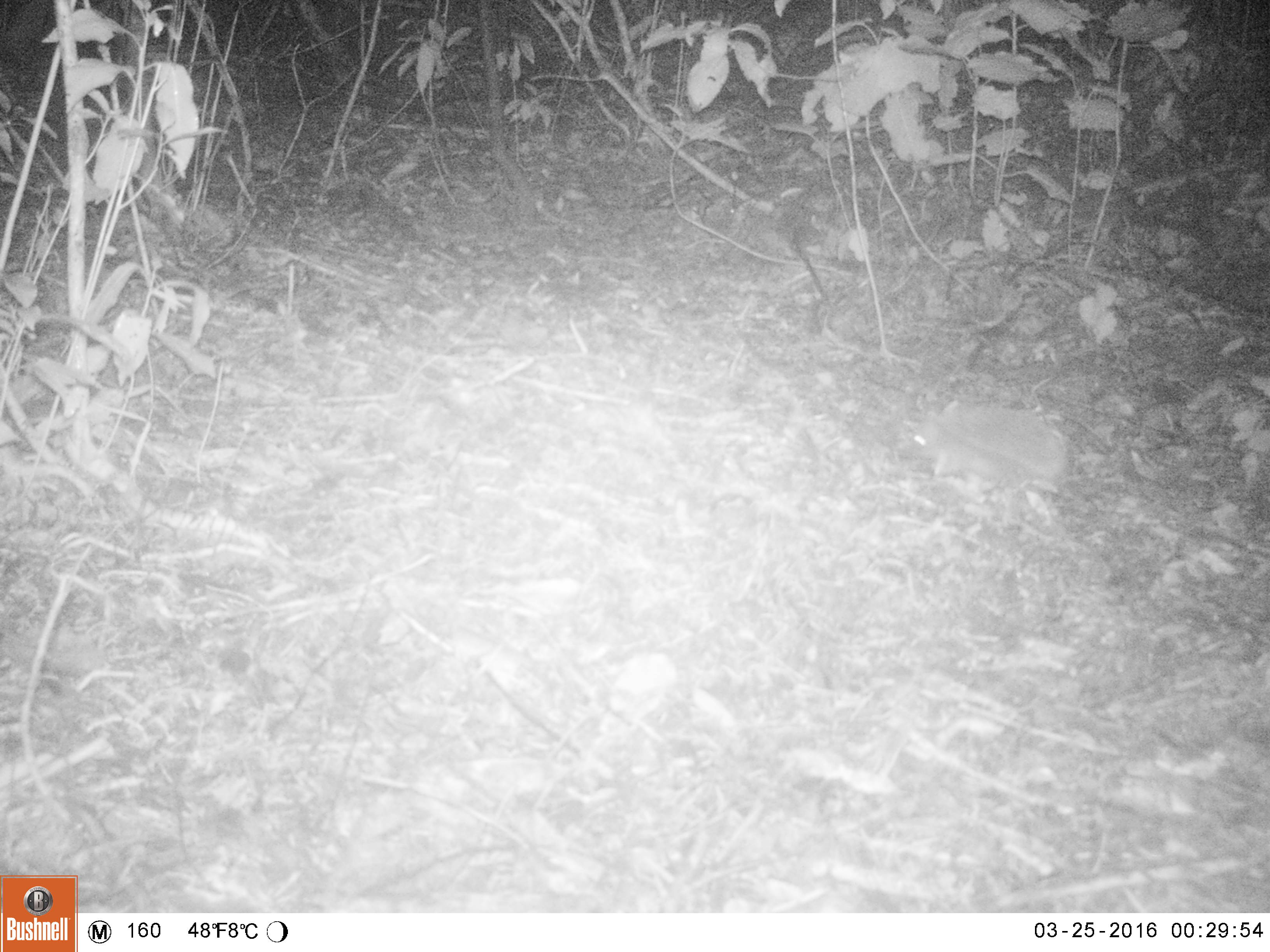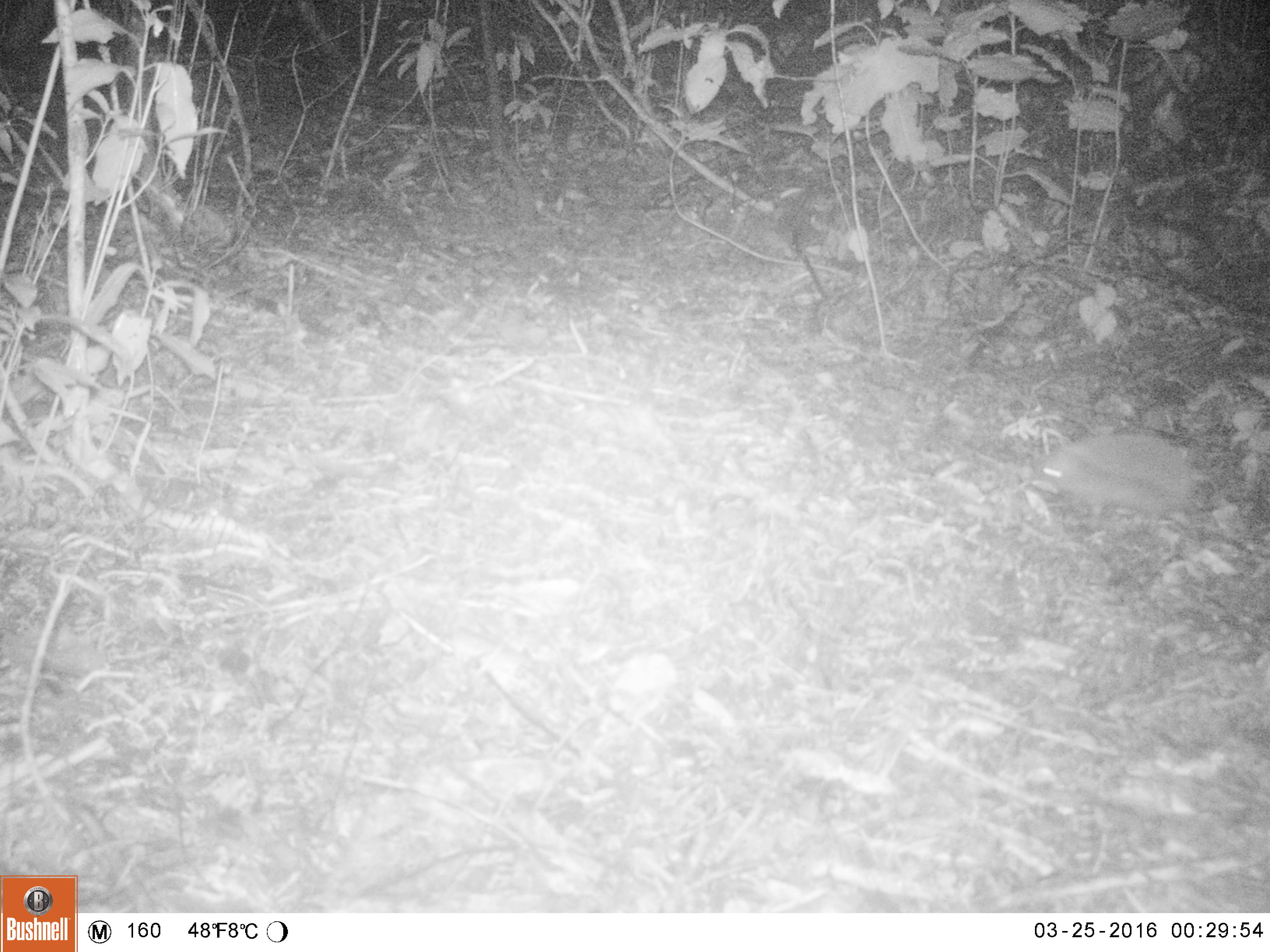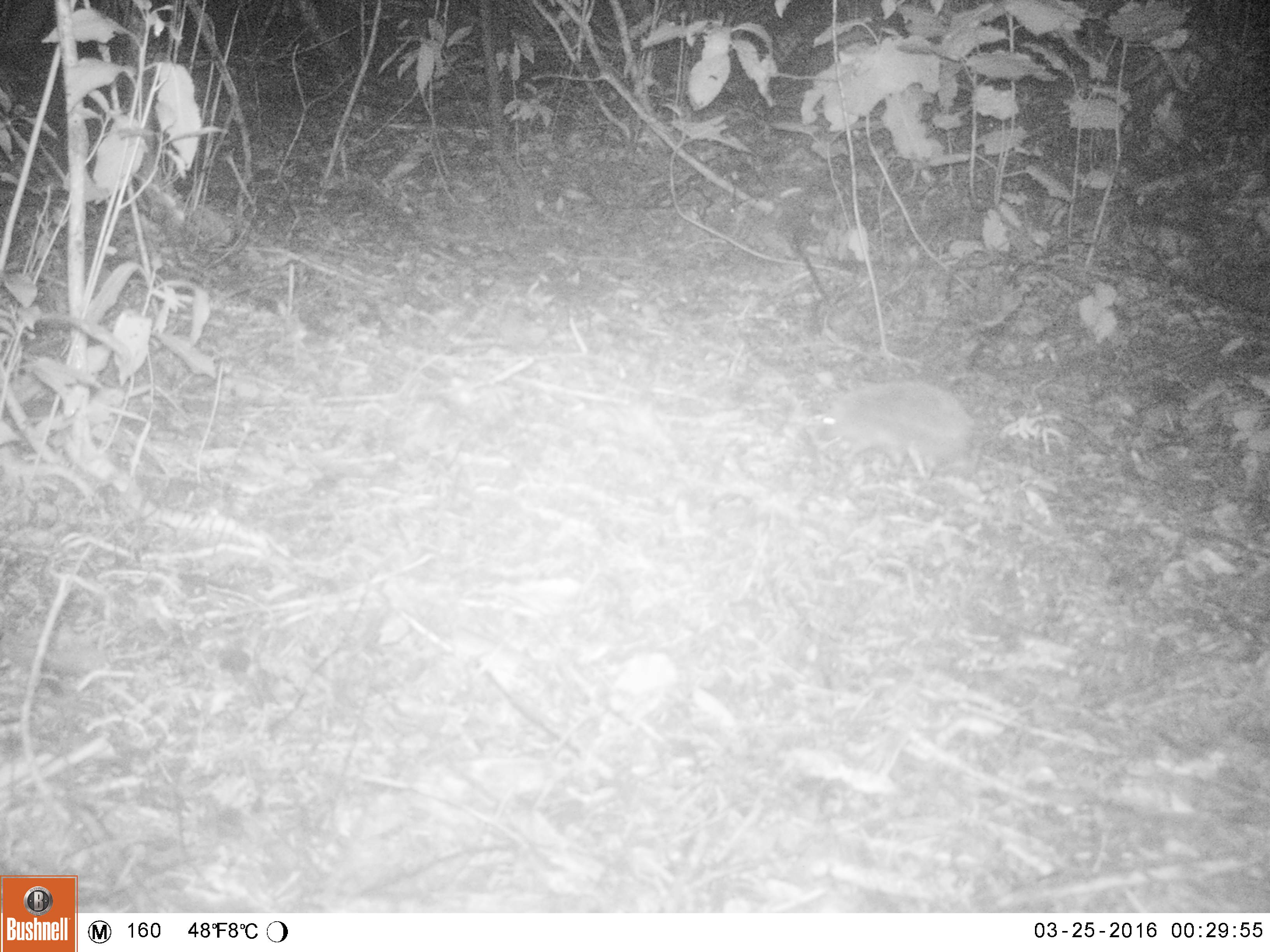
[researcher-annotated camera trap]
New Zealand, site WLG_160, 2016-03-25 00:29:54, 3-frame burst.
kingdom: Animalia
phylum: Chordata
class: Mammalia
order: Eulipotyphla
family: Erinaceidae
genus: Erinaceus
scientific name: Erinaceus europaeus europaeus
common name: european hedgehog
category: hedgehog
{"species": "hedgehog (european hedgehog) (Erinaceus europaeus europaeus)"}